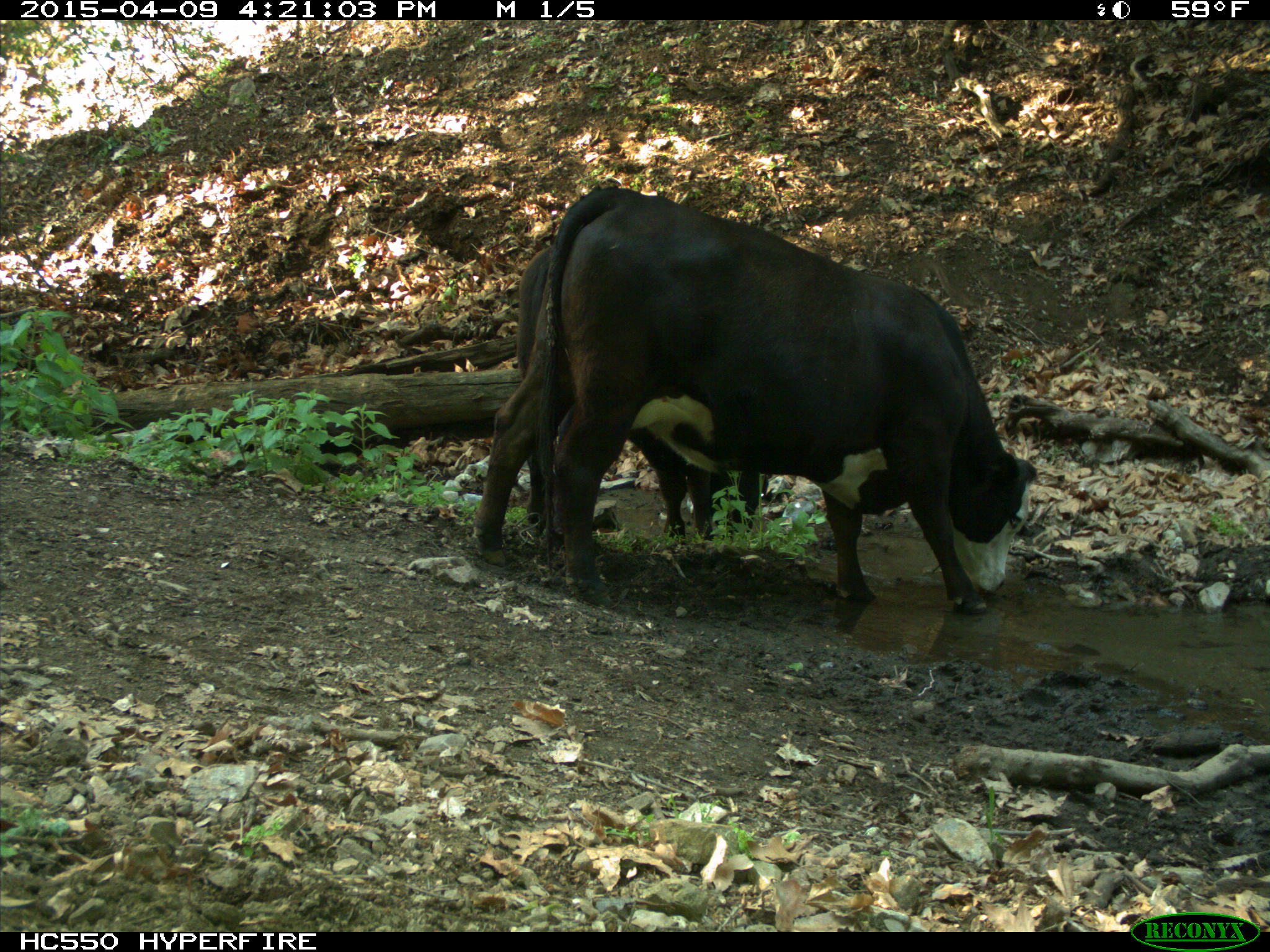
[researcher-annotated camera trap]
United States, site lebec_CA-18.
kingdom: Animalia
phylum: Chordata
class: Mammalia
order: Artiodactyla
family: Bovidae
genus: Bos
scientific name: Bos taurus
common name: domestic cow